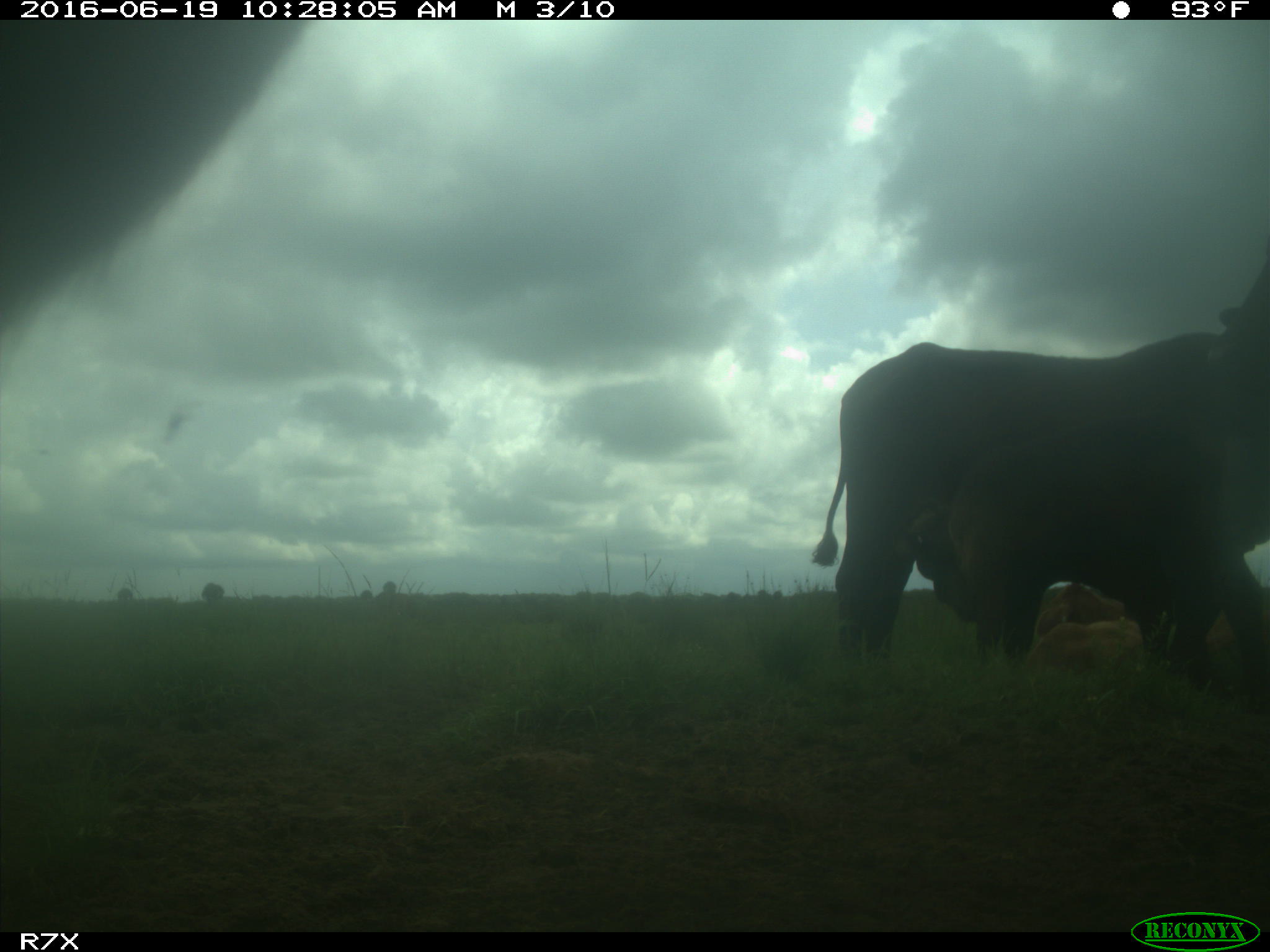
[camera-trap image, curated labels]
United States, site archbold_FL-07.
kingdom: Animalia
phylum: Chordata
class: Mammalia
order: Artiodactyla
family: Bovidae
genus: Bos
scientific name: Bos taurus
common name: domestic cow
Bos taurus (domestic cow).